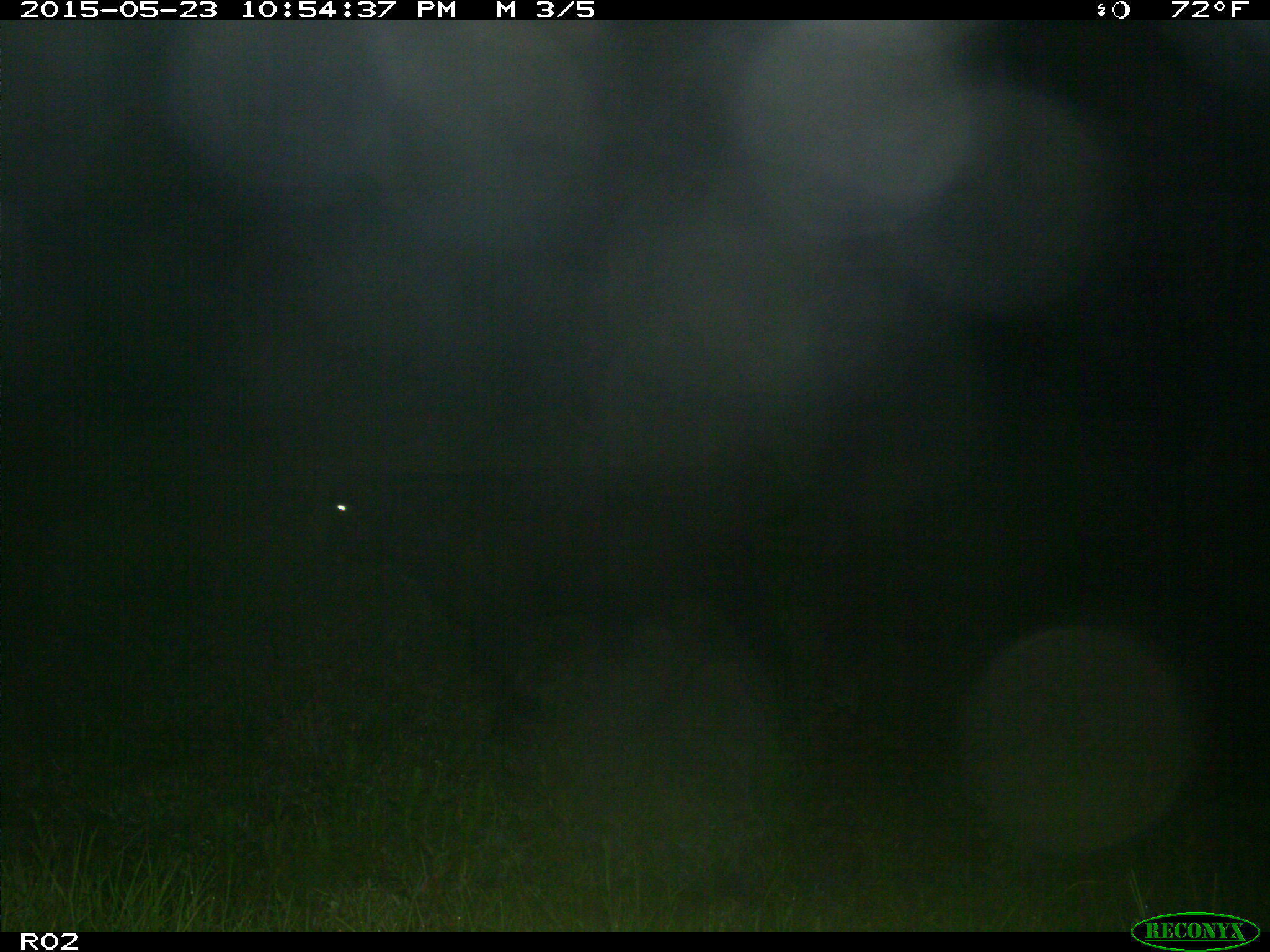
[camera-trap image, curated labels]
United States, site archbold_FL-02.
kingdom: Animalia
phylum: Chordata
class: Mammalia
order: Artiodactyla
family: Bovidae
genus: Bos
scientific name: Bos taurus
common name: domestic cow